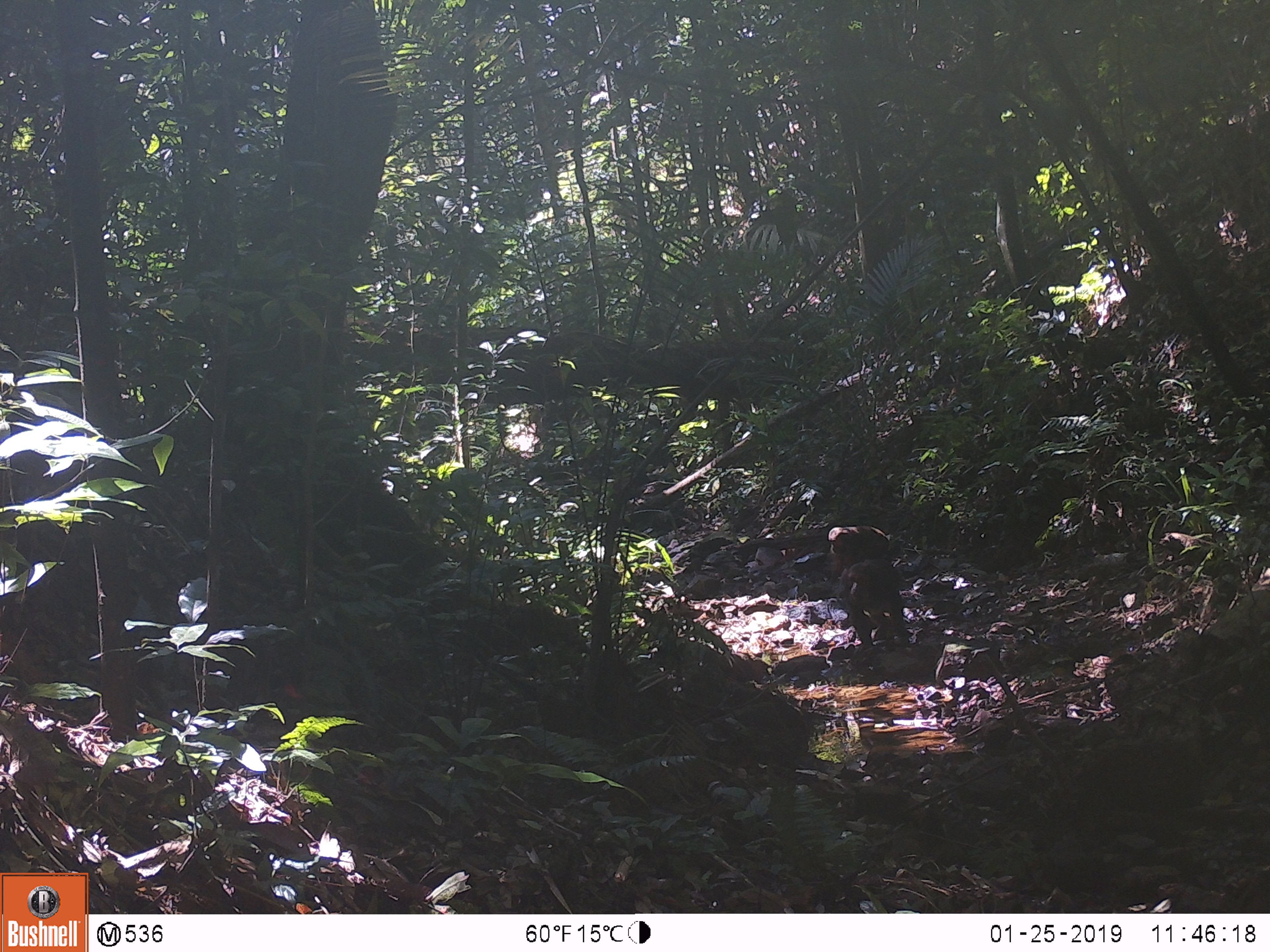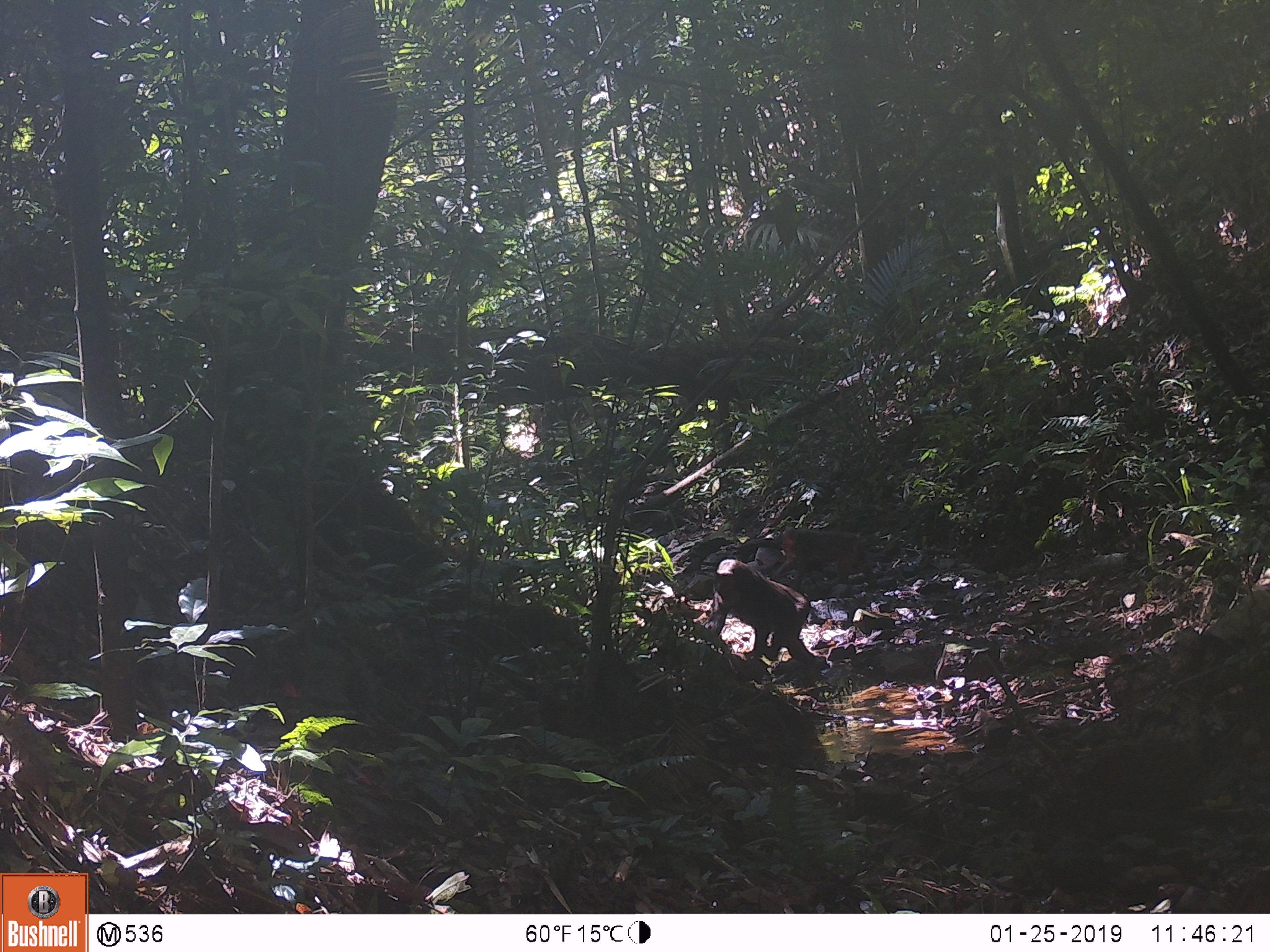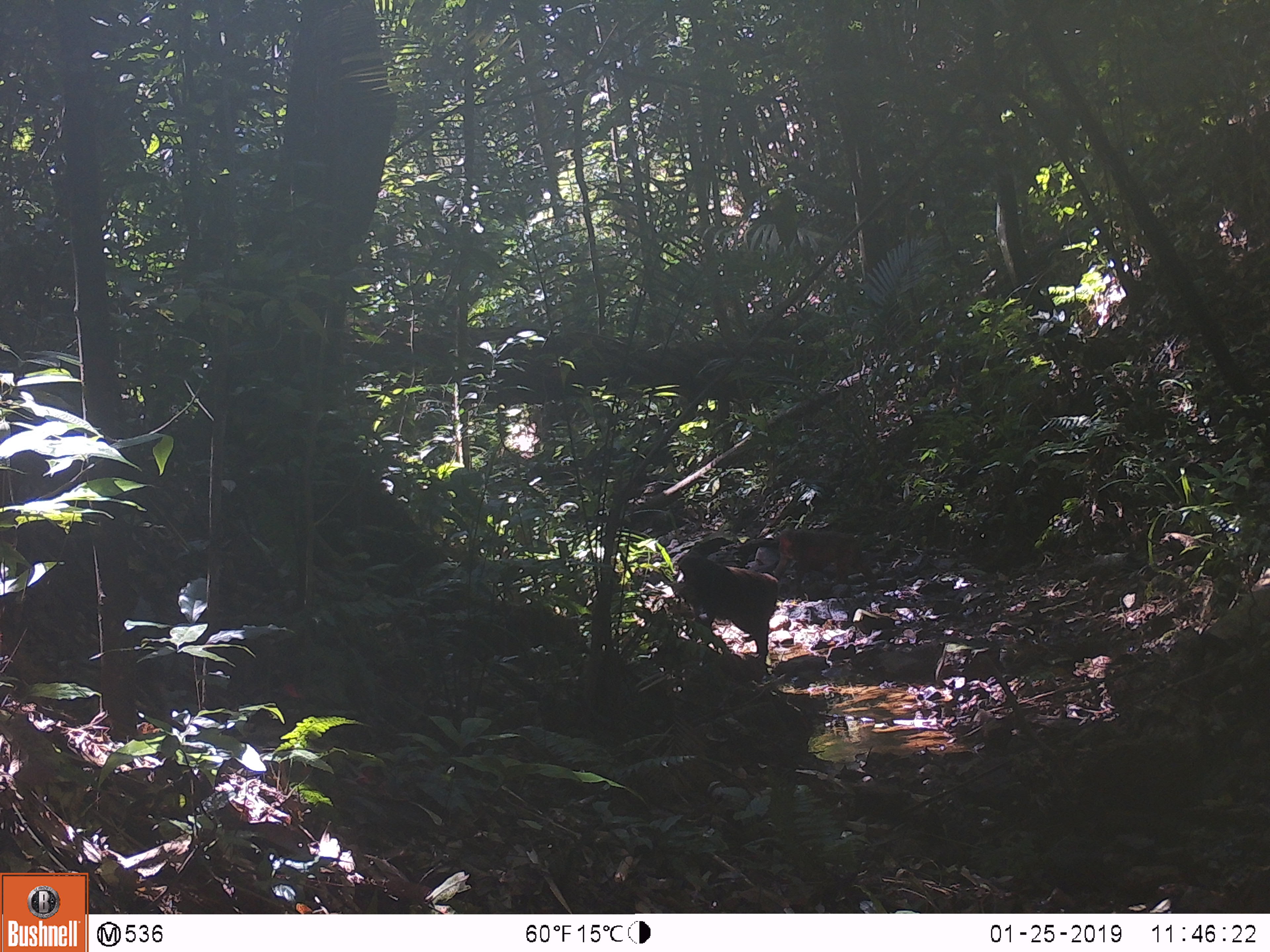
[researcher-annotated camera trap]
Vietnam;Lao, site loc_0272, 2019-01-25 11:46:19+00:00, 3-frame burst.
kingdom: Animalia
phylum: Chordata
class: Mammalia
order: Primates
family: Cercopithecidae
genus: Macaca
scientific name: Macaca arctoides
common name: stump-tailed macaque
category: stump tailed macaque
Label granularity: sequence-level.